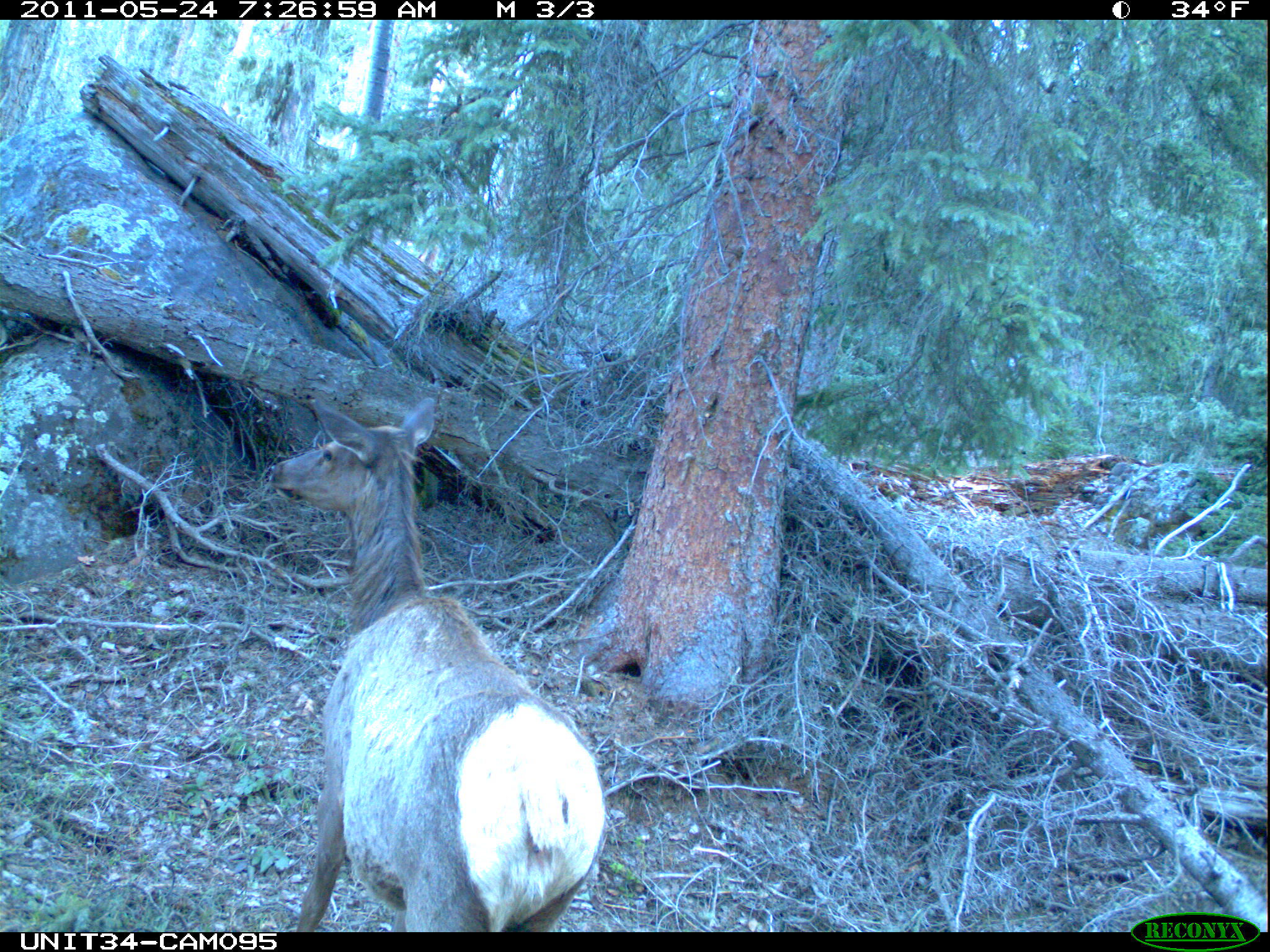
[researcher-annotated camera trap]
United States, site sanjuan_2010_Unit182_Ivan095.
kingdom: Animalia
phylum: Chordata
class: Mammalia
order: Artiodactyla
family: Cervidae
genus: Cervus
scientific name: Cervus elaphus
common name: red deer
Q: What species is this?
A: Cervus elaphus (red deer).